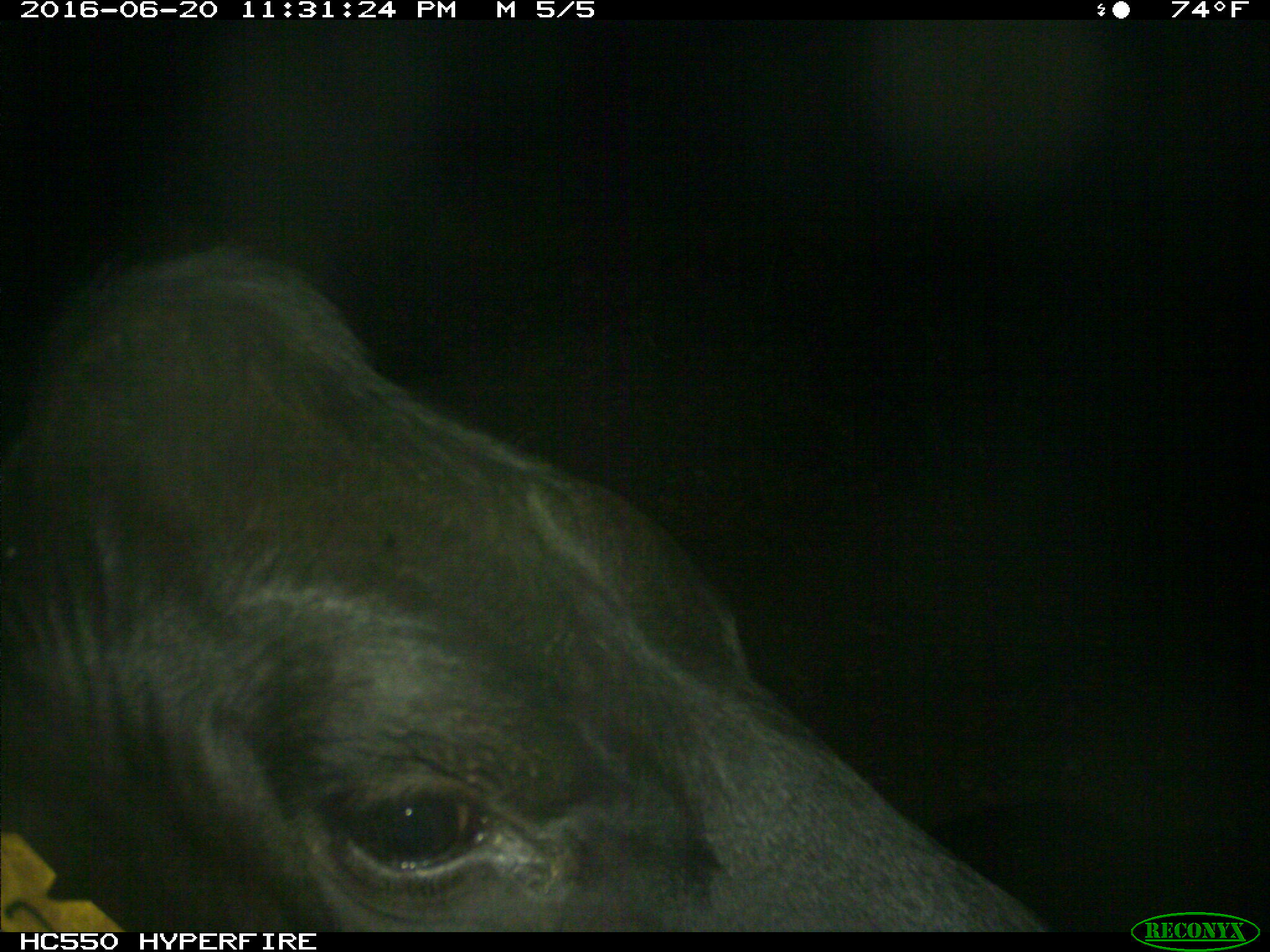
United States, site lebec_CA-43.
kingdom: Animalia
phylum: Chordata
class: Mammalia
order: Artiodactyla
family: Bovidae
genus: Bos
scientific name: Bos taurus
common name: domestic cow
Bos taurus (domestic cow).